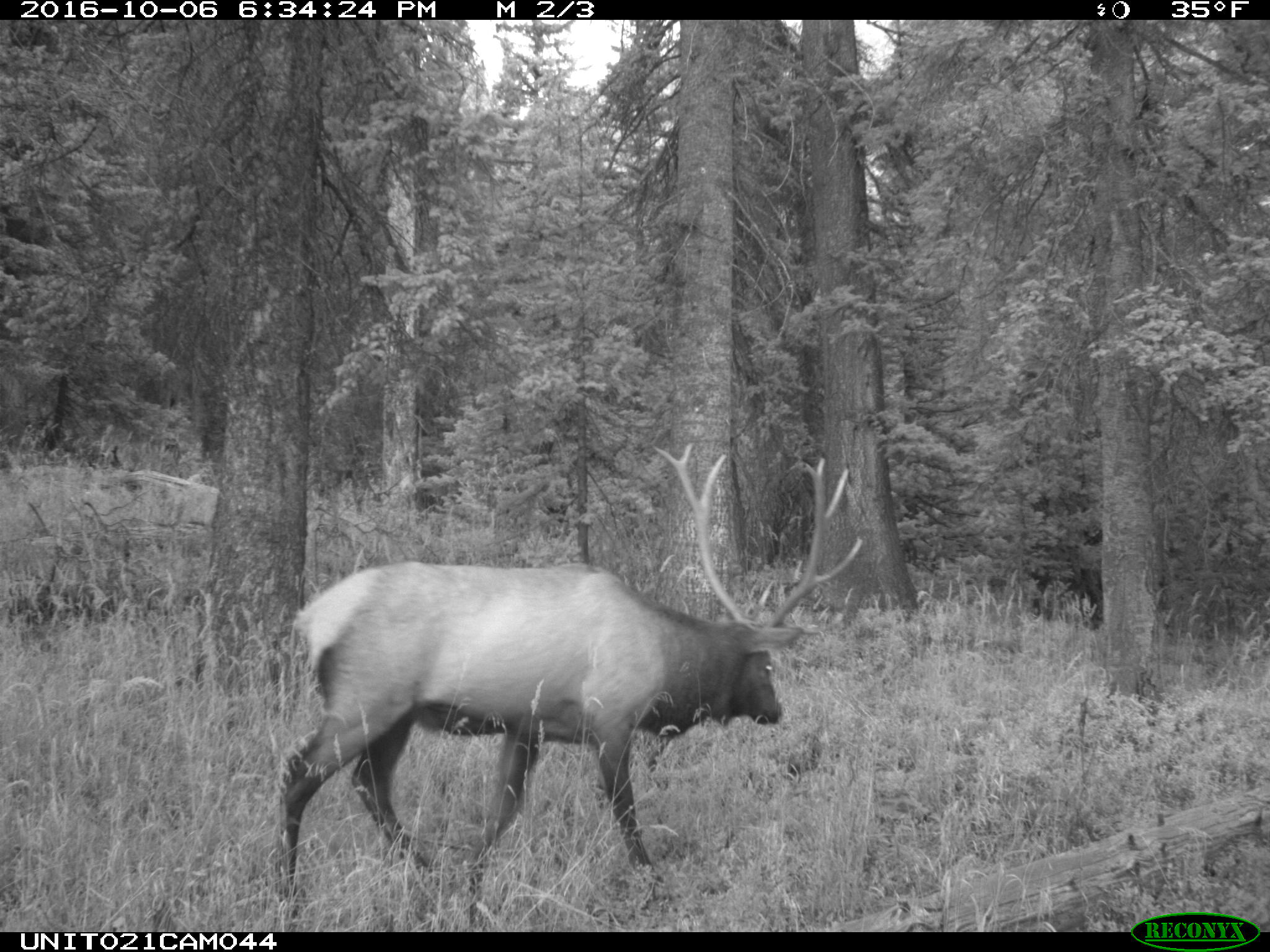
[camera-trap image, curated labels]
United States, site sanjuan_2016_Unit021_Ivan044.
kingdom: Animalia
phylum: Chordata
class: Mammalia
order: Artiodactyla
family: Cervidae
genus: Cervus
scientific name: Cervus elaphus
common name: red deer